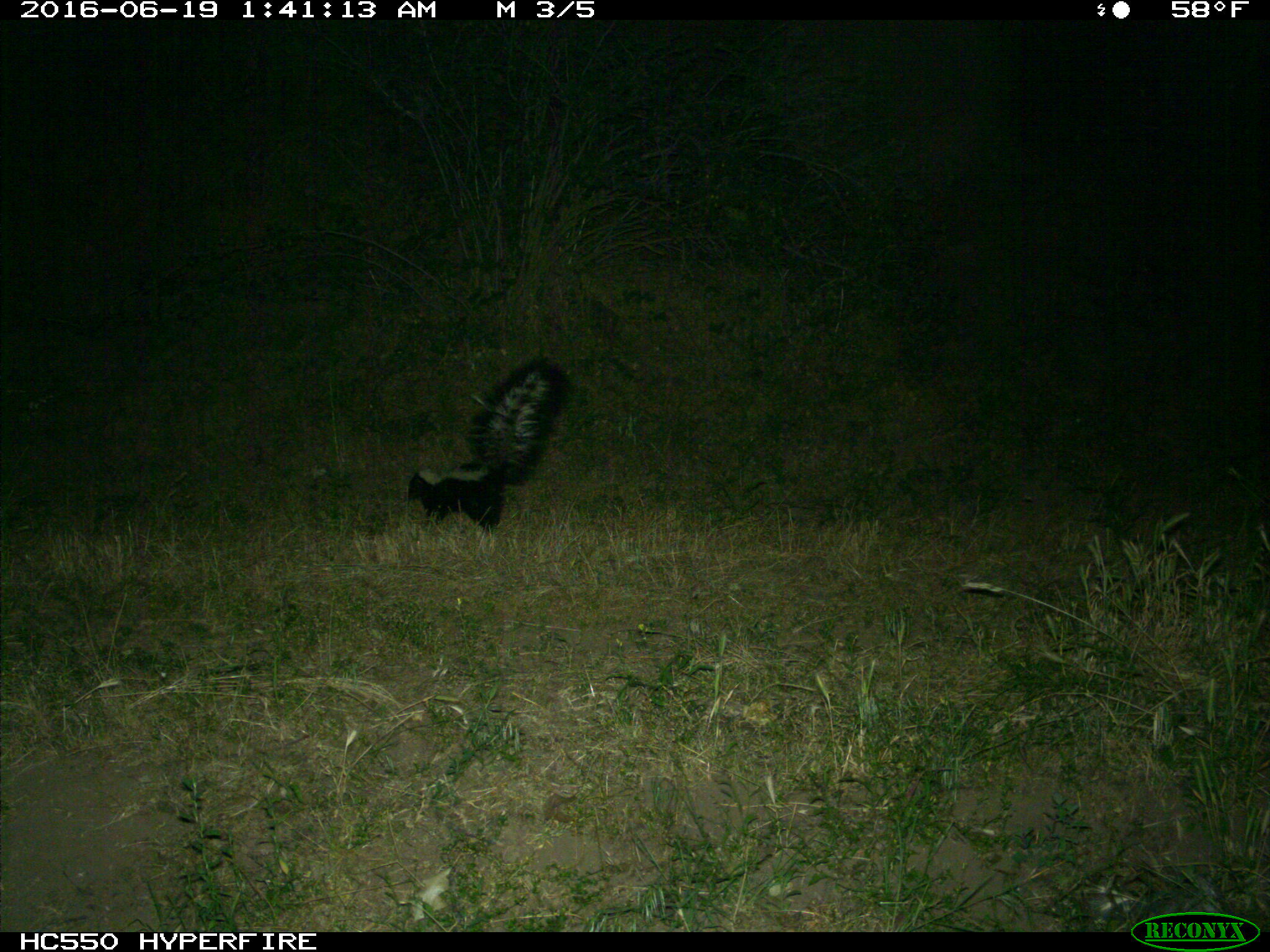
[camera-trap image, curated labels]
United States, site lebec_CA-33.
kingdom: Animalia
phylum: Chordata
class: Mammalia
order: Carnivora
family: Mephitidae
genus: Mephitis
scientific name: Mephitis mephitis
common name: striped skunk